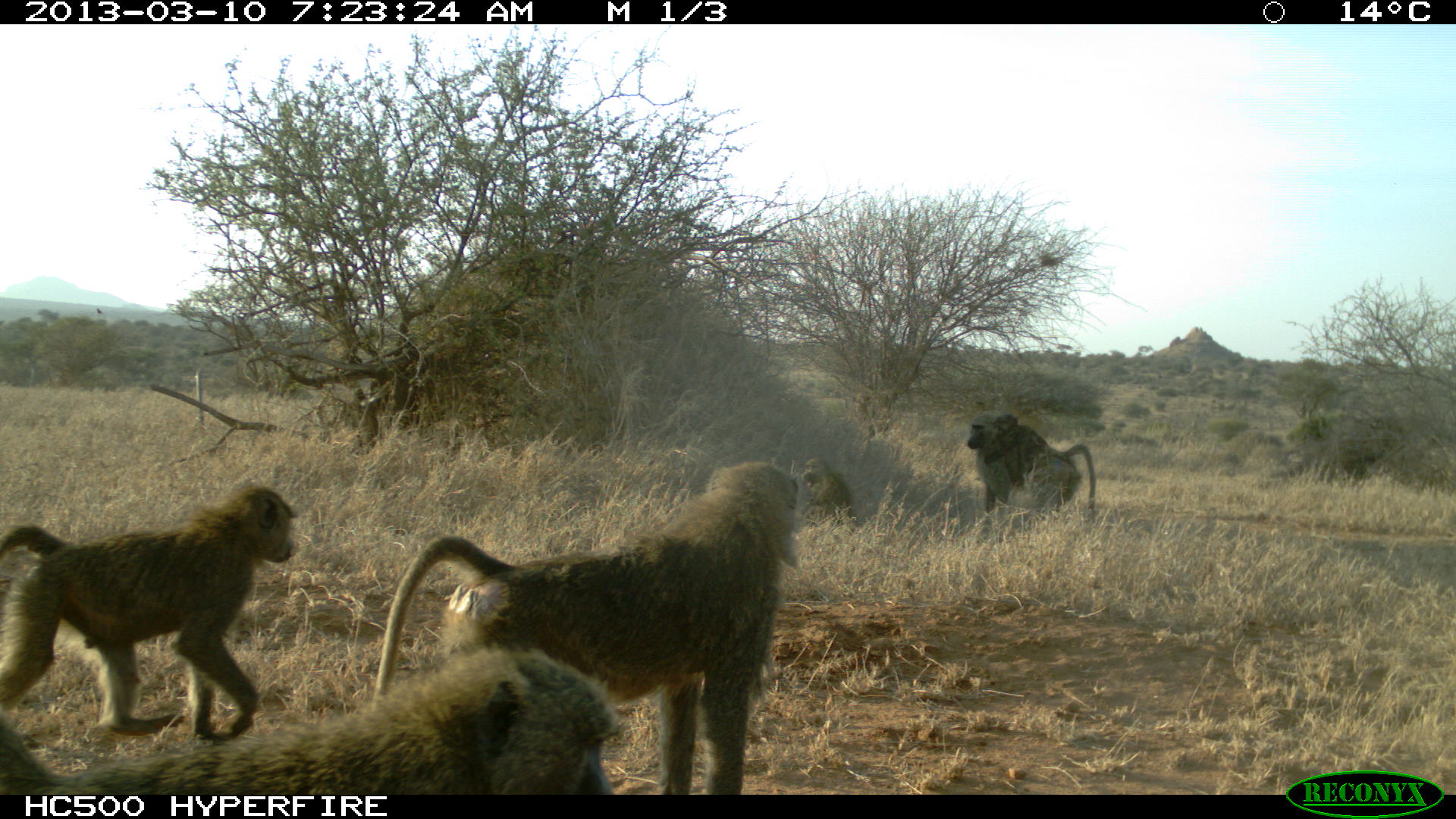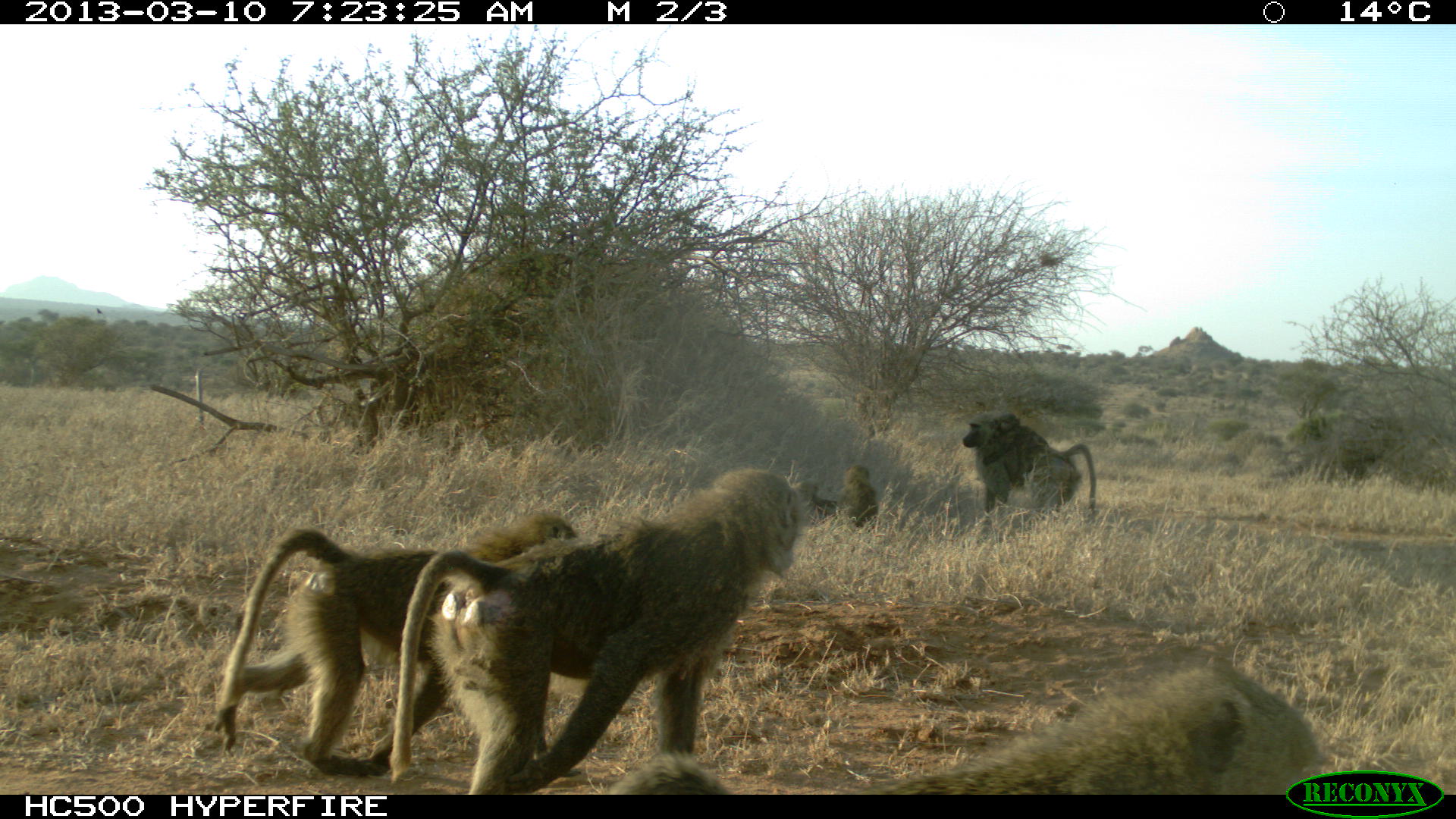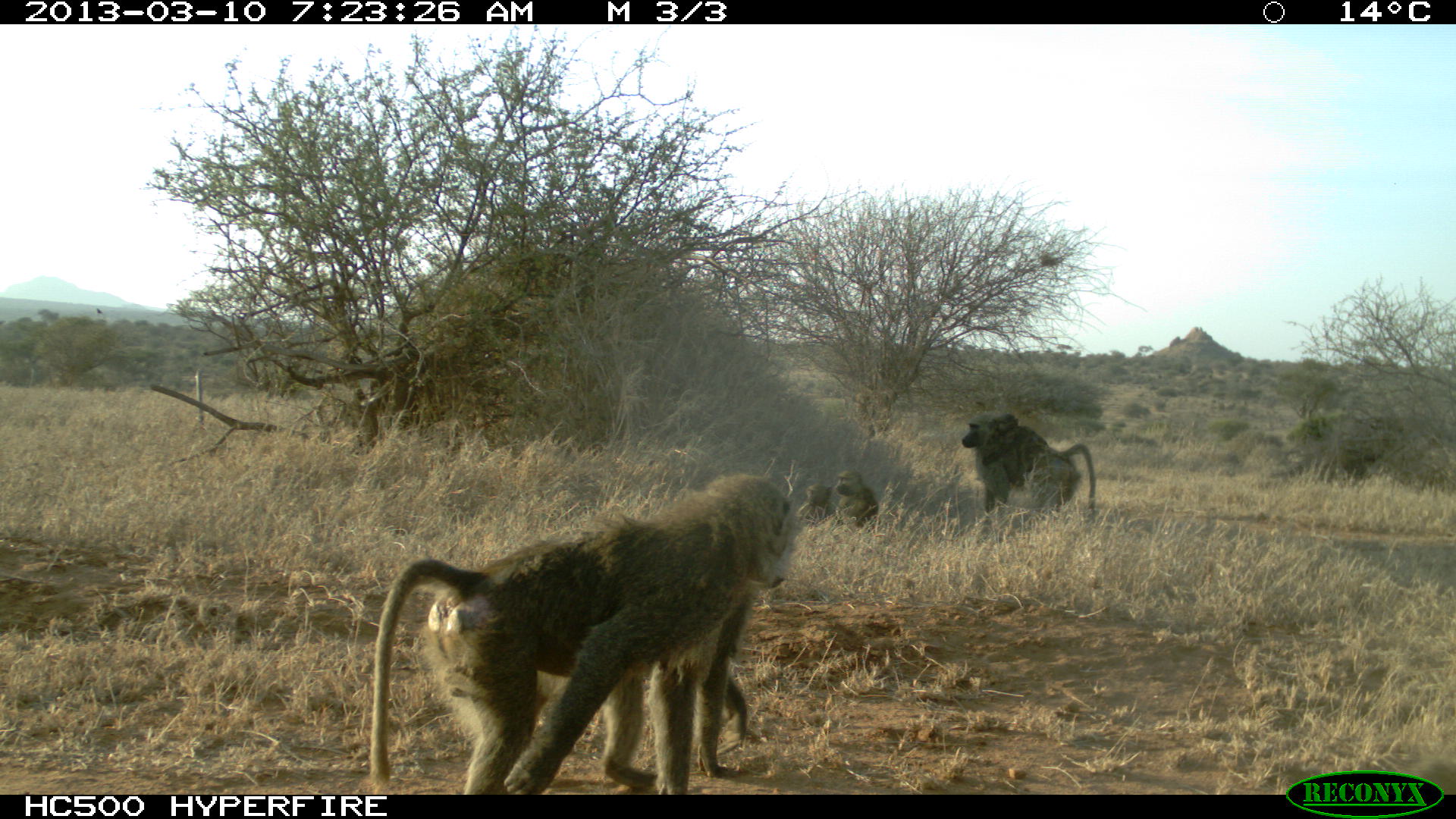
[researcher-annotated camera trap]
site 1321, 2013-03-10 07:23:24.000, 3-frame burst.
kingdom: Animalia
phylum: Chordata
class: Mammalia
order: Primates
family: Cercopithecidae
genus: Papio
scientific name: Papio anubis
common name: olive baboon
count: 6